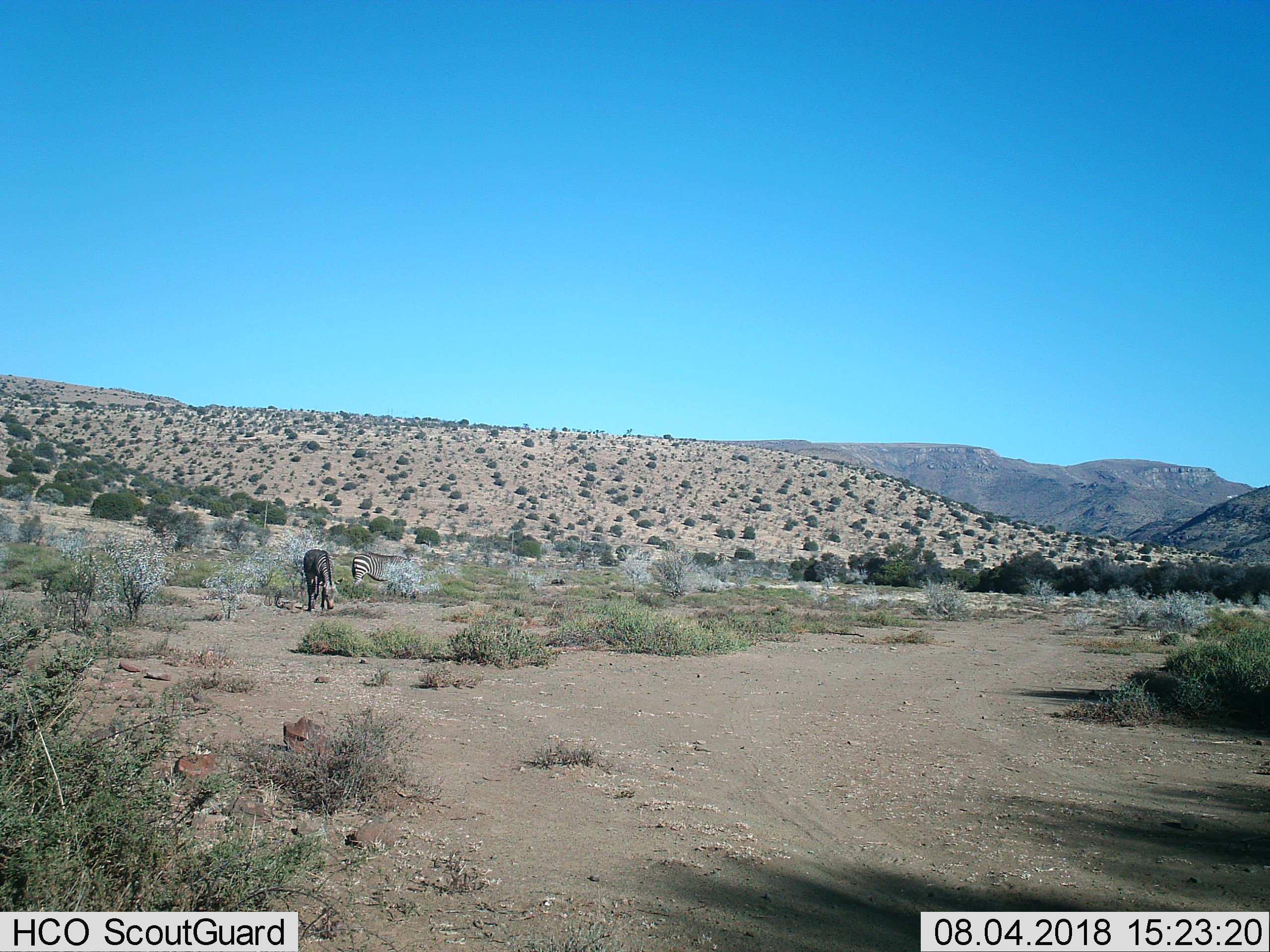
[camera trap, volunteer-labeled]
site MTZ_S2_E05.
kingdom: Animalia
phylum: Chordata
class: Mammalia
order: Perissodactyla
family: Equidae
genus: Equus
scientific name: Equus zebra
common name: mountain zebra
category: zebramountain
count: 2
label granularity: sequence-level